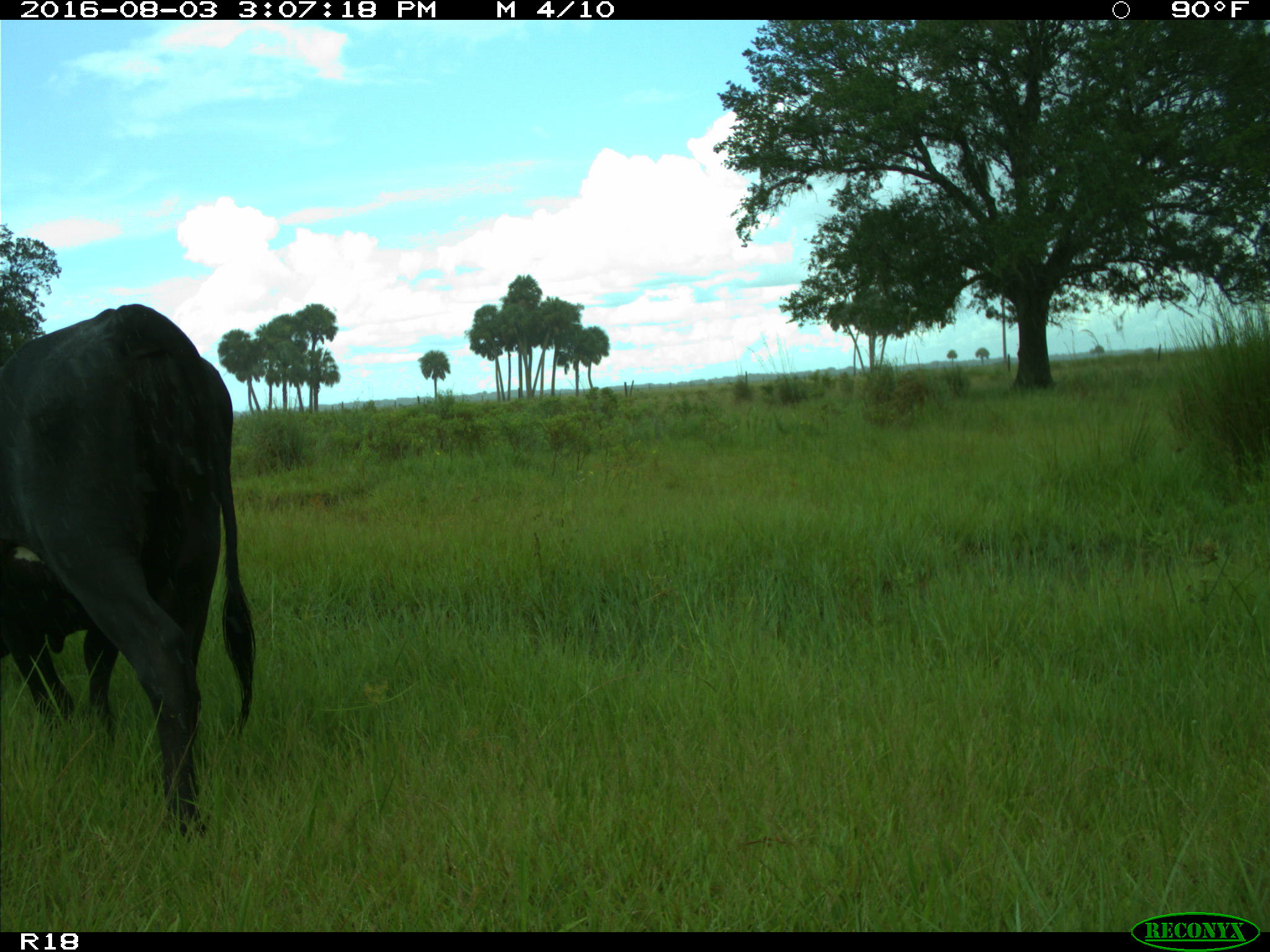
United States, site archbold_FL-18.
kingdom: Animalia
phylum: Chordata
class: Mammalia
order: Artiodactyla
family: Bovidae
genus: Bos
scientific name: Bos taurus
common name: domestic cow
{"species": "Bos taurus (domestic cow)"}